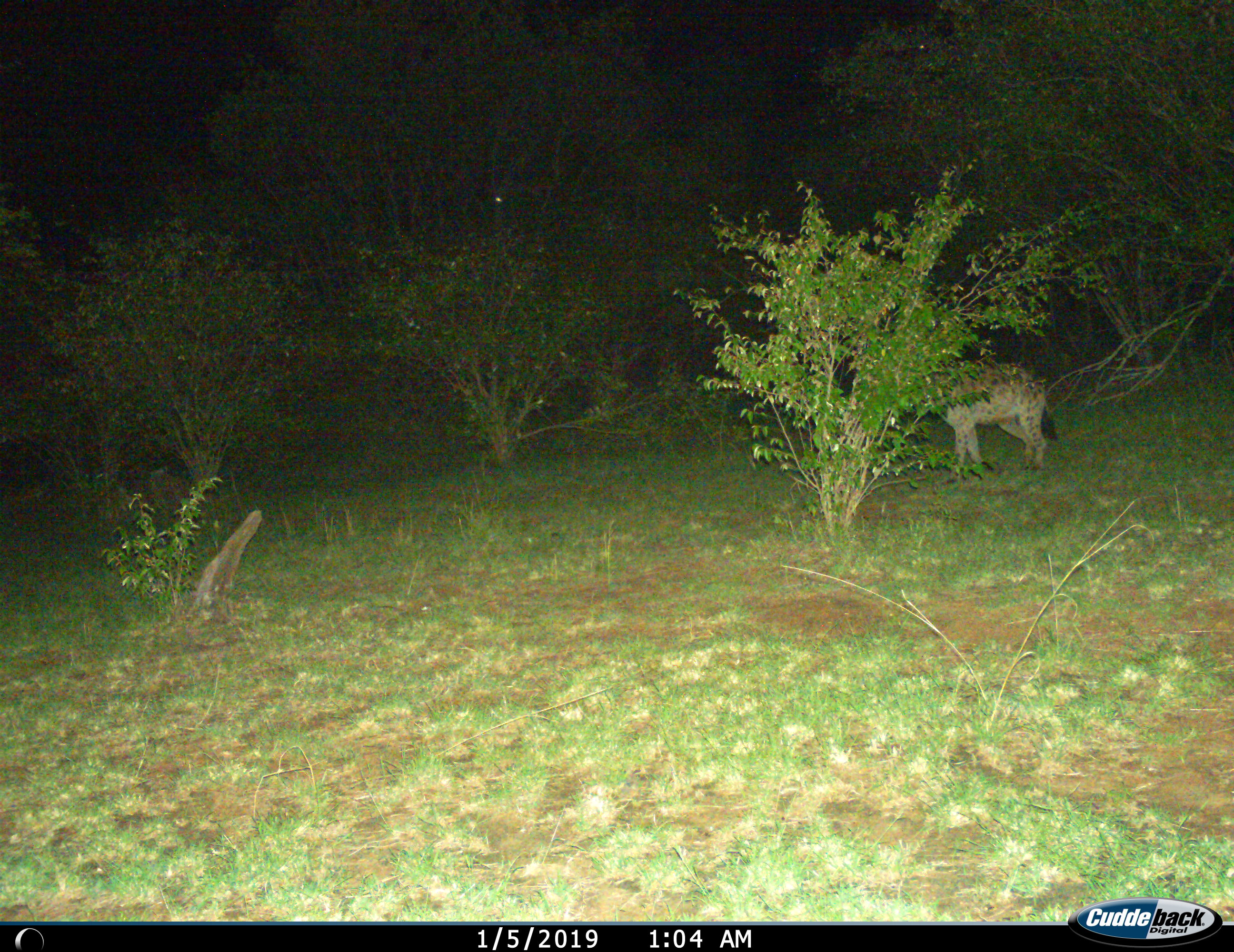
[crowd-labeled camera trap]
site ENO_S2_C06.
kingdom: Animalia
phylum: Chordata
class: Mammalia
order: Carnivora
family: Hyaenidae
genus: Crocuta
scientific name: Crocuta crocuta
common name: spotted hyena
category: hyenaspotted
Hyenaspotted (spotted hyena) (Crocuta crocuta), count 1. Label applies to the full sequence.